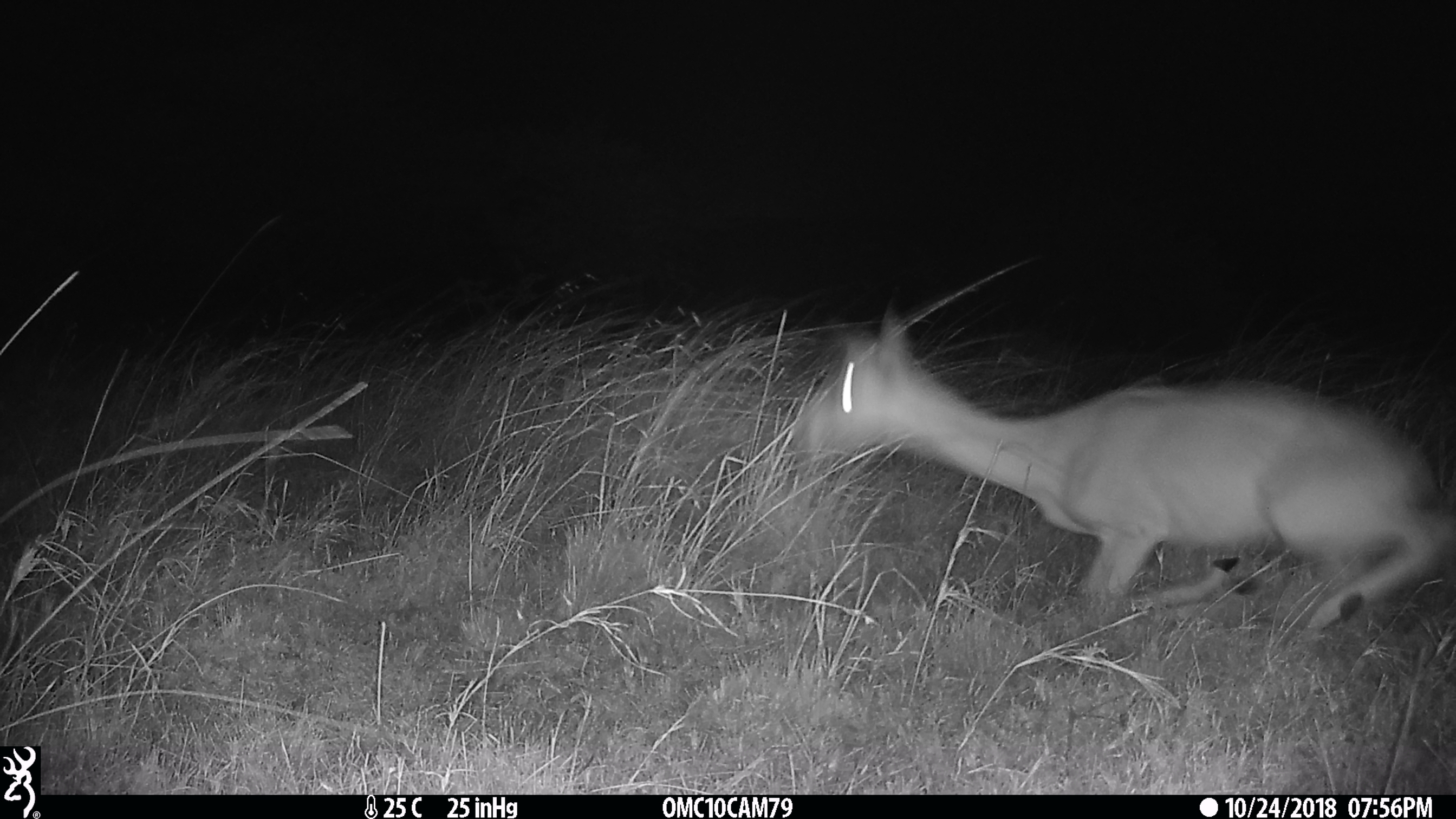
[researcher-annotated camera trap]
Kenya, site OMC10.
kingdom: Animalia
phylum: Chordata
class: Mammalia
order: Artiodactyla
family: Bovidae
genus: Aepyceros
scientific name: Aepyceros melampus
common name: impala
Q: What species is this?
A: Impala (Aepyceros melampus).